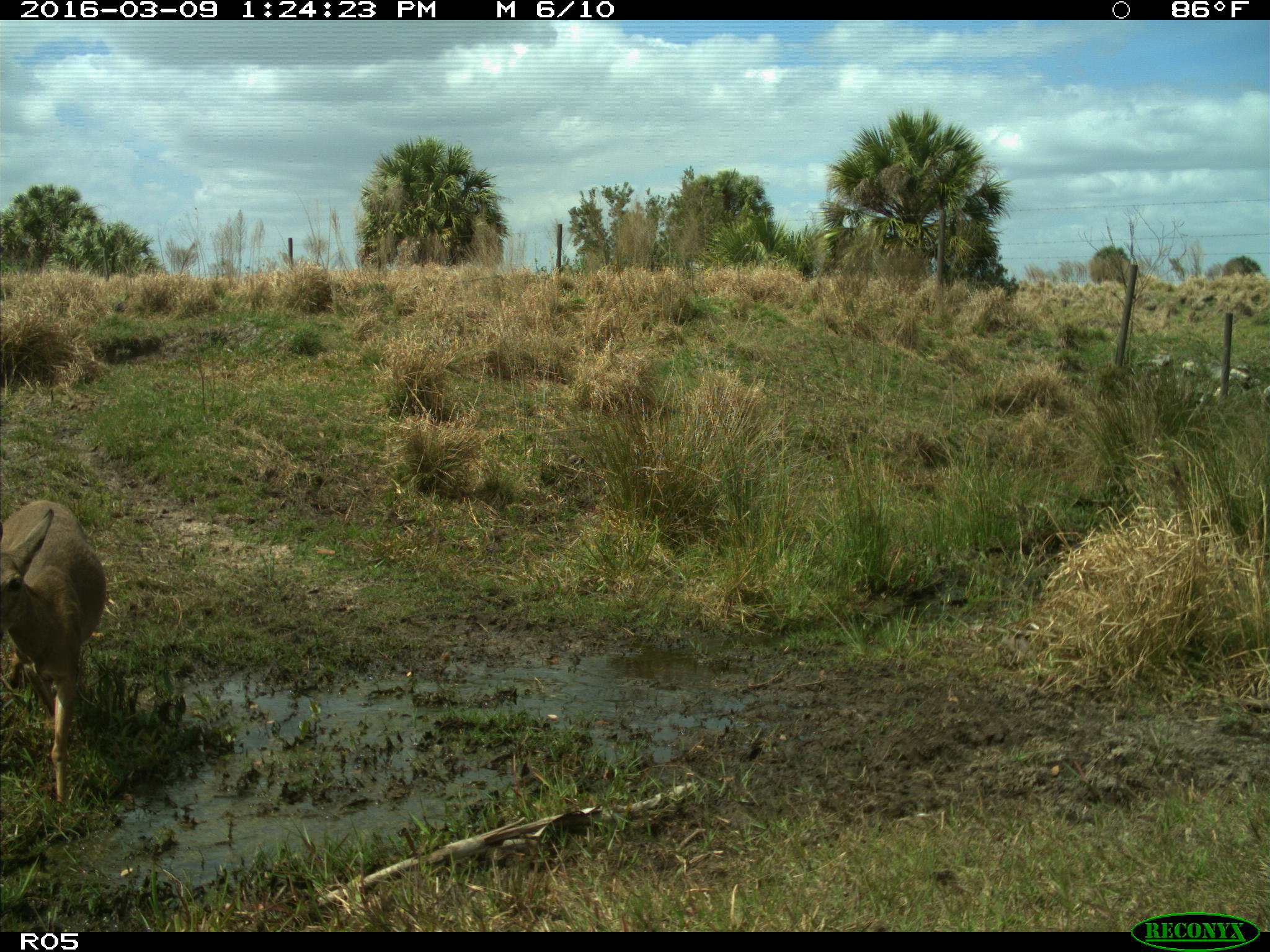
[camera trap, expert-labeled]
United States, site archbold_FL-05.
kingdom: Animalia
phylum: Chordata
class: Mammalia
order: Artiodactyla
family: Cervidae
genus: Odocoileus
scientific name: Odocoileus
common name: deer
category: unidentified deer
Unidentified deer (deer) (Odocoileus).